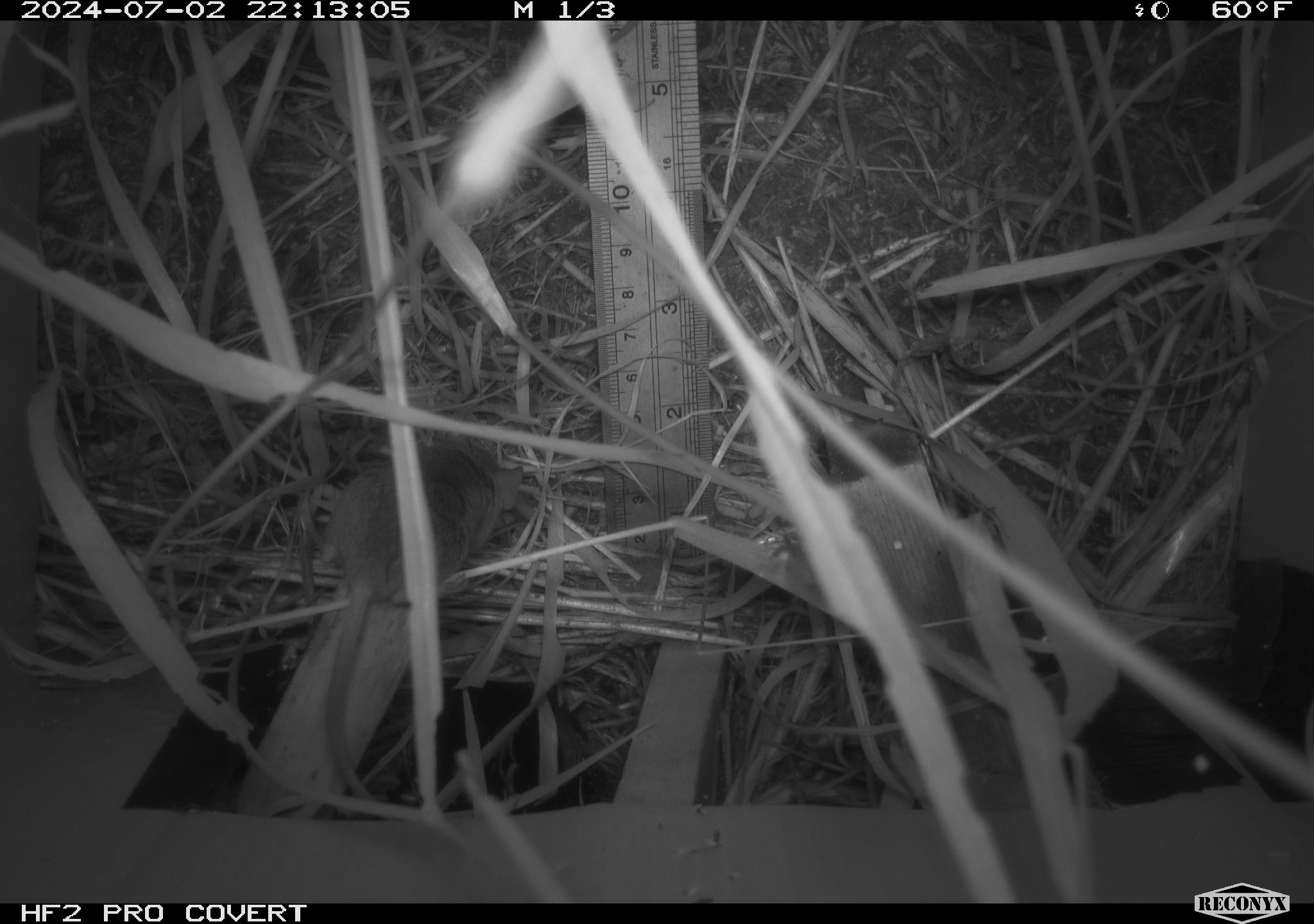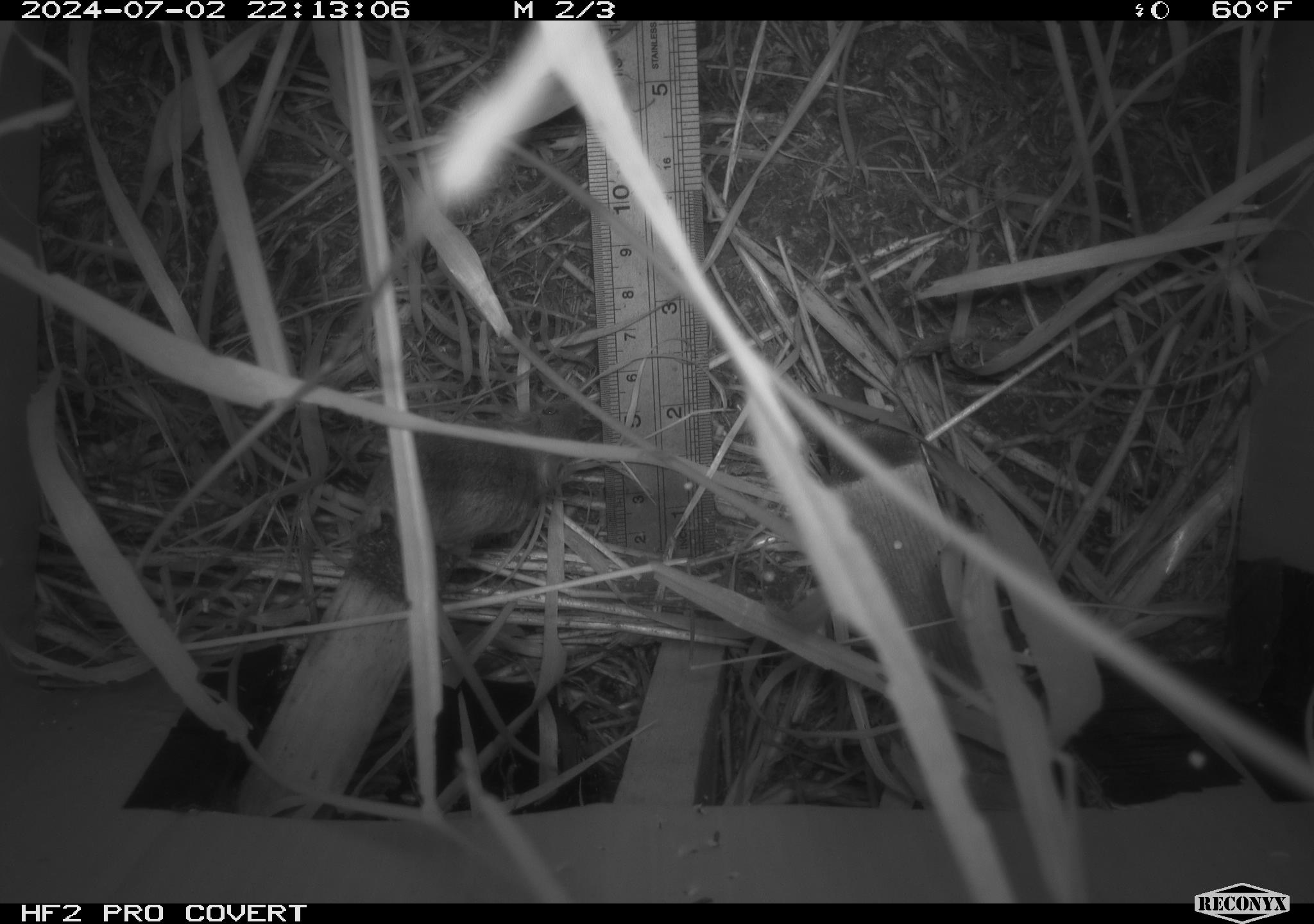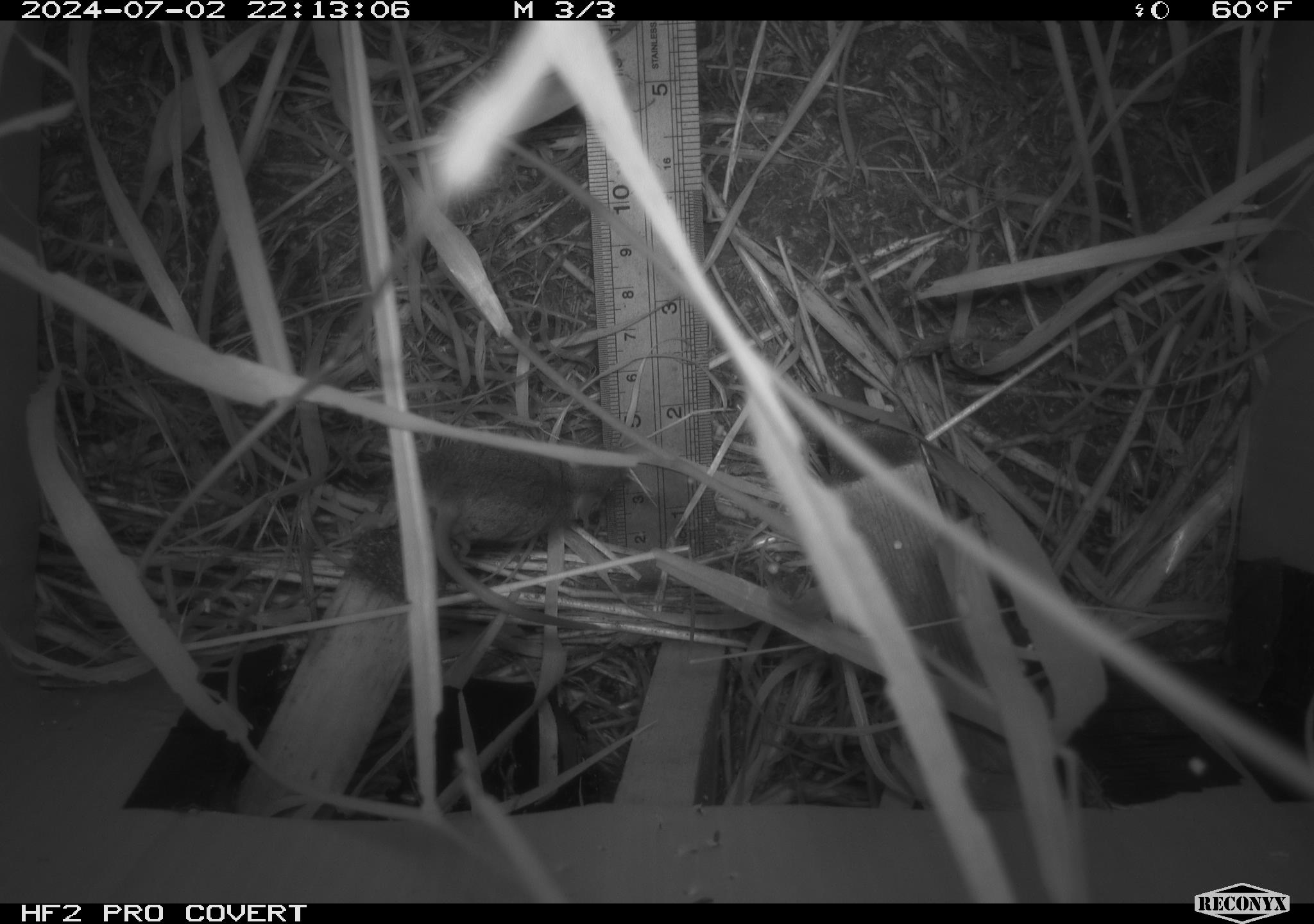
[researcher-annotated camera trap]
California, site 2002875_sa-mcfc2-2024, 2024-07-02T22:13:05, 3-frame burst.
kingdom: Animalia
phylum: Chordata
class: Mammalia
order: Rodentia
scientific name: Rodentia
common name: rodent